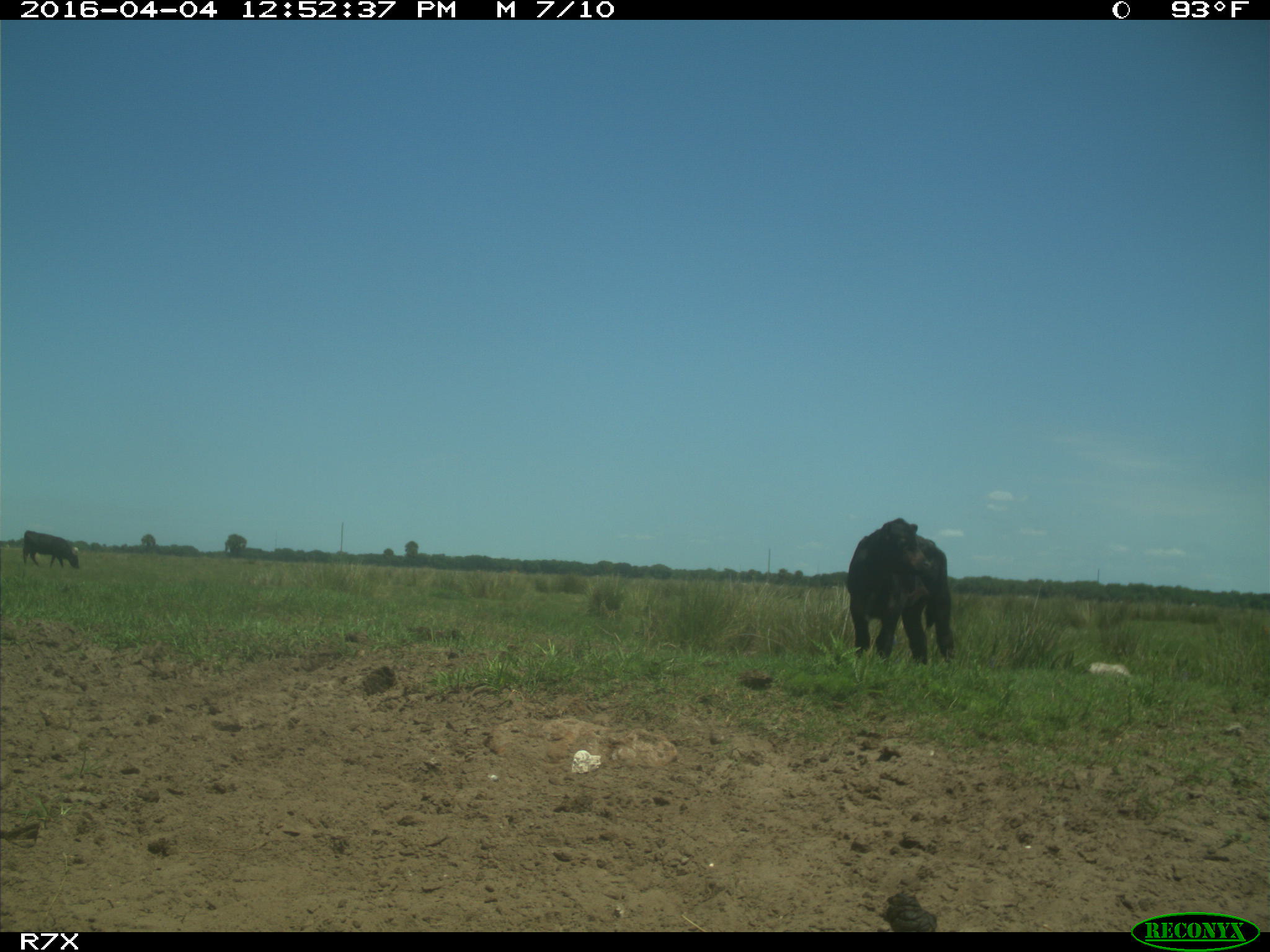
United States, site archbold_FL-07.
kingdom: Animalia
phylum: Chordata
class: Mammalia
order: Artiodactyla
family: Bovidae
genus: Bos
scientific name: Bos taurus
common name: domestic cow